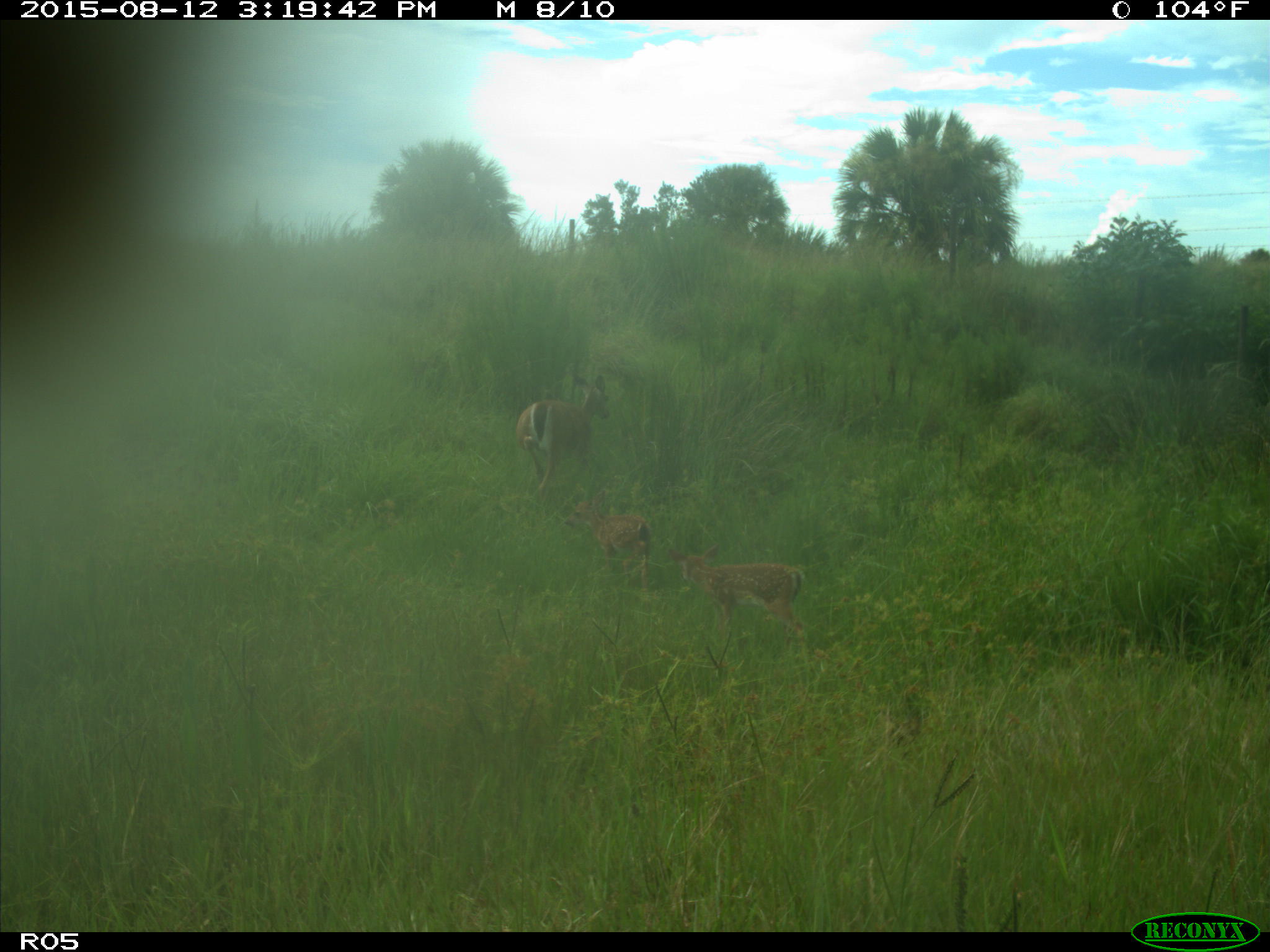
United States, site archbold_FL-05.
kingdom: Animalia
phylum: Chordata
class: Mammalia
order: Artiodactyla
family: Cervidae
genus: Odocoileus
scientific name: Odocoileus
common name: deer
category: unidentified deer